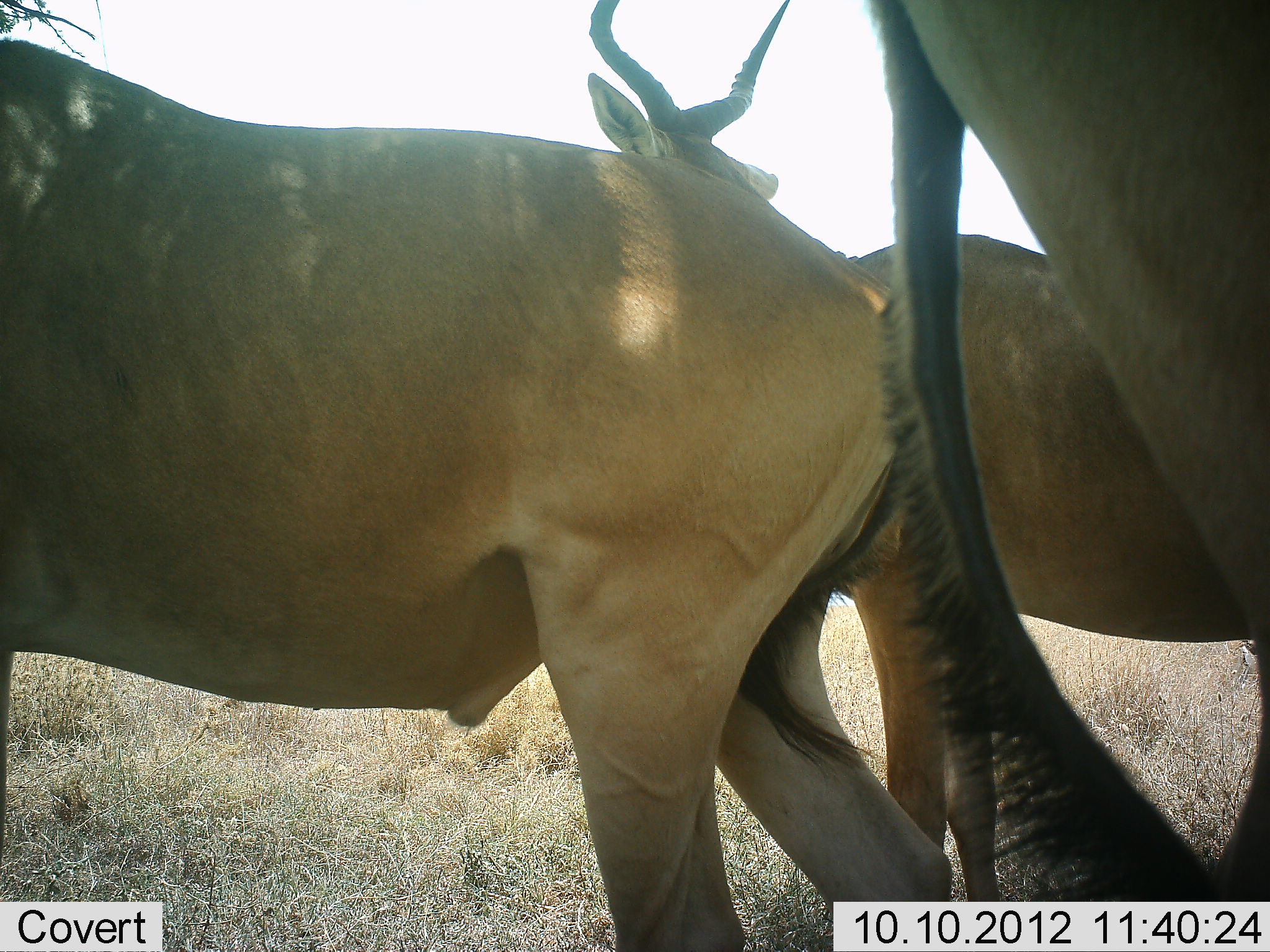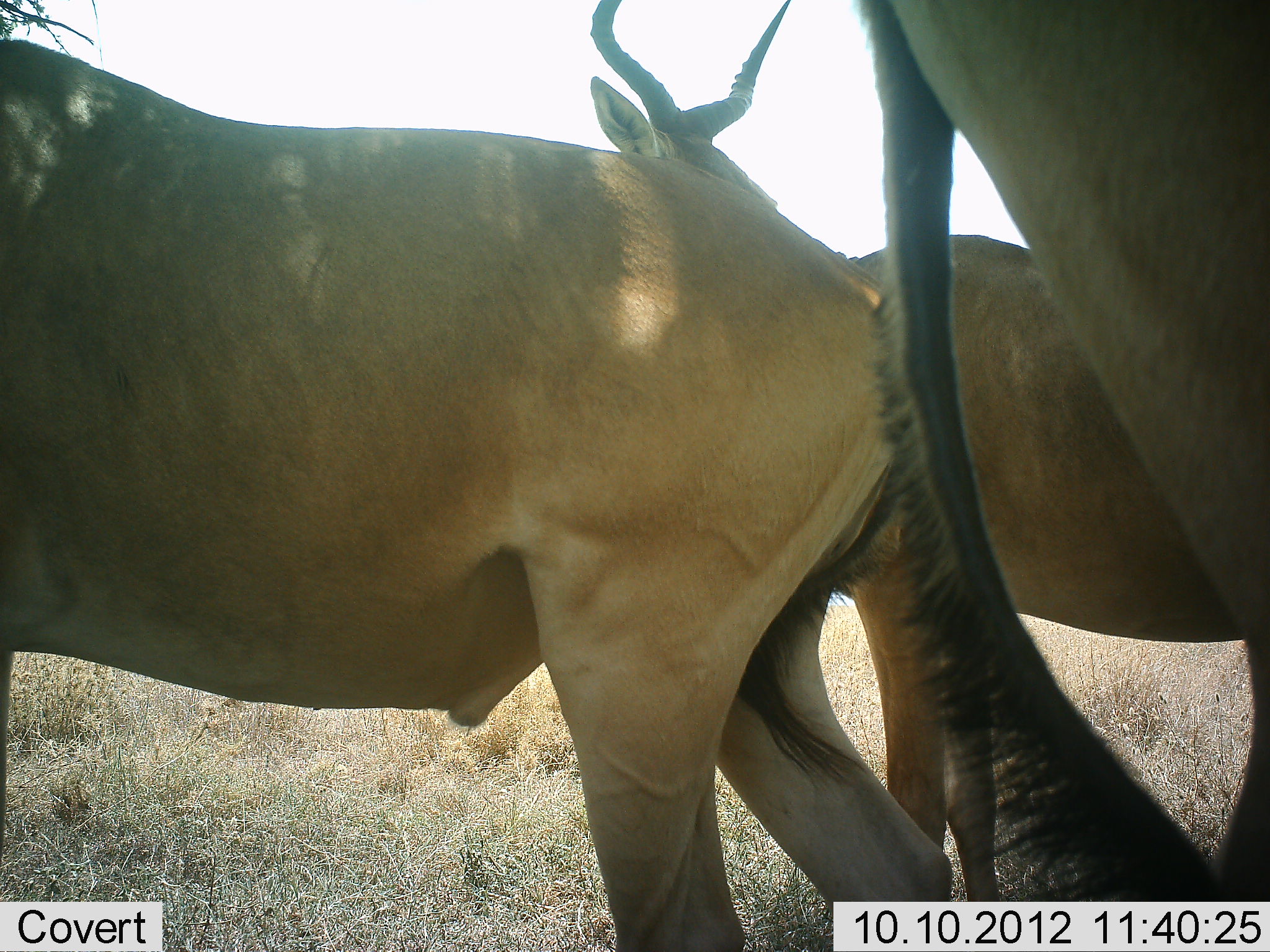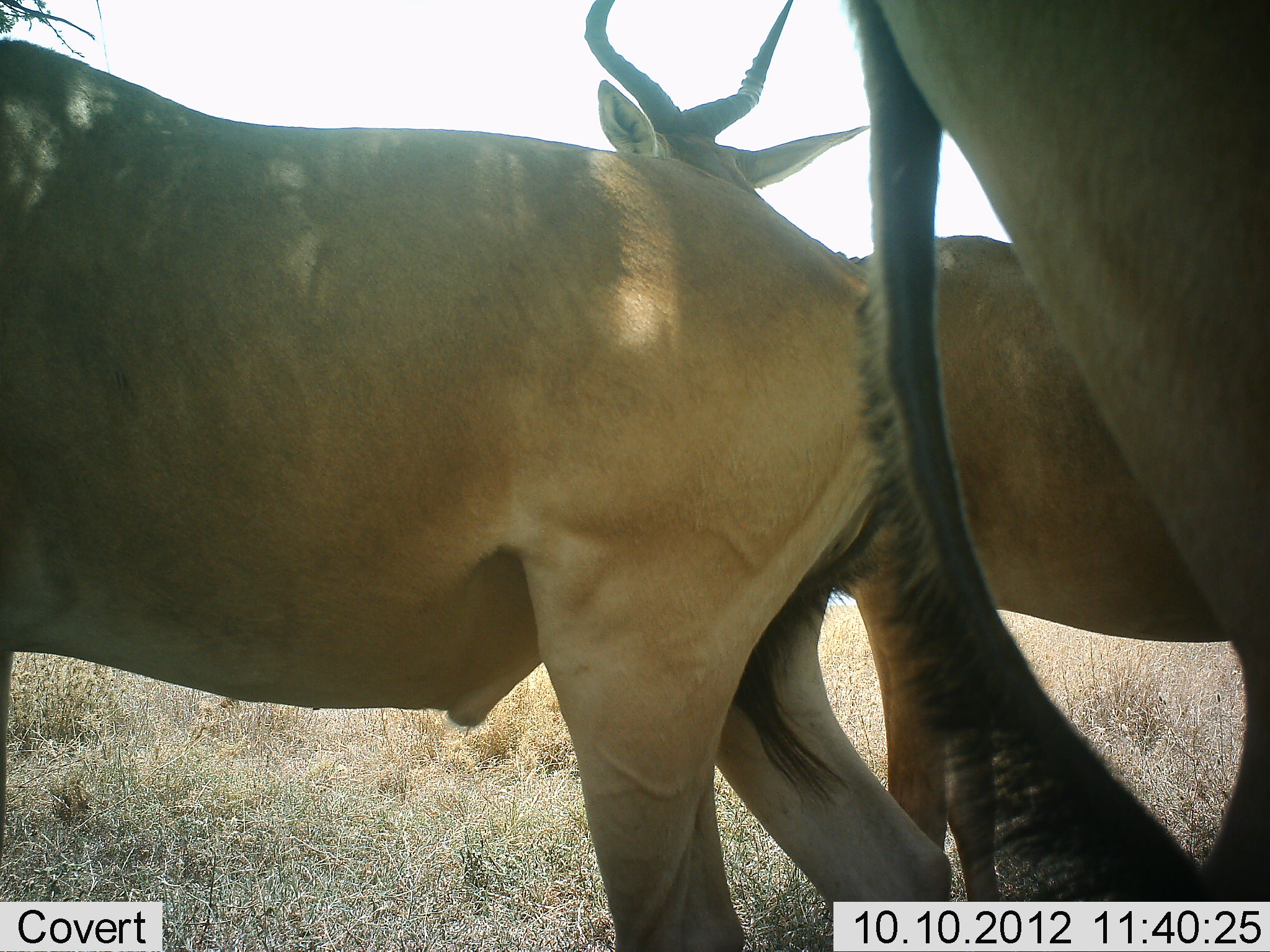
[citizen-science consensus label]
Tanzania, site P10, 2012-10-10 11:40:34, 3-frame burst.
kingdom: Animalia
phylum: Chordata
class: Mammalia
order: Artiodactyla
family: Bovidae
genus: Alcelaphus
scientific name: Alcelaphus buselaphus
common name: hartebeest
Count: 3.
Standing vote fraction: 100%.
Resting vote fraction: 10%.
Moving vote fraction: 0%.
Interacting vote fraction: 0%.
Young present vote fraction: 0%.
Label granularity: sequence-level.